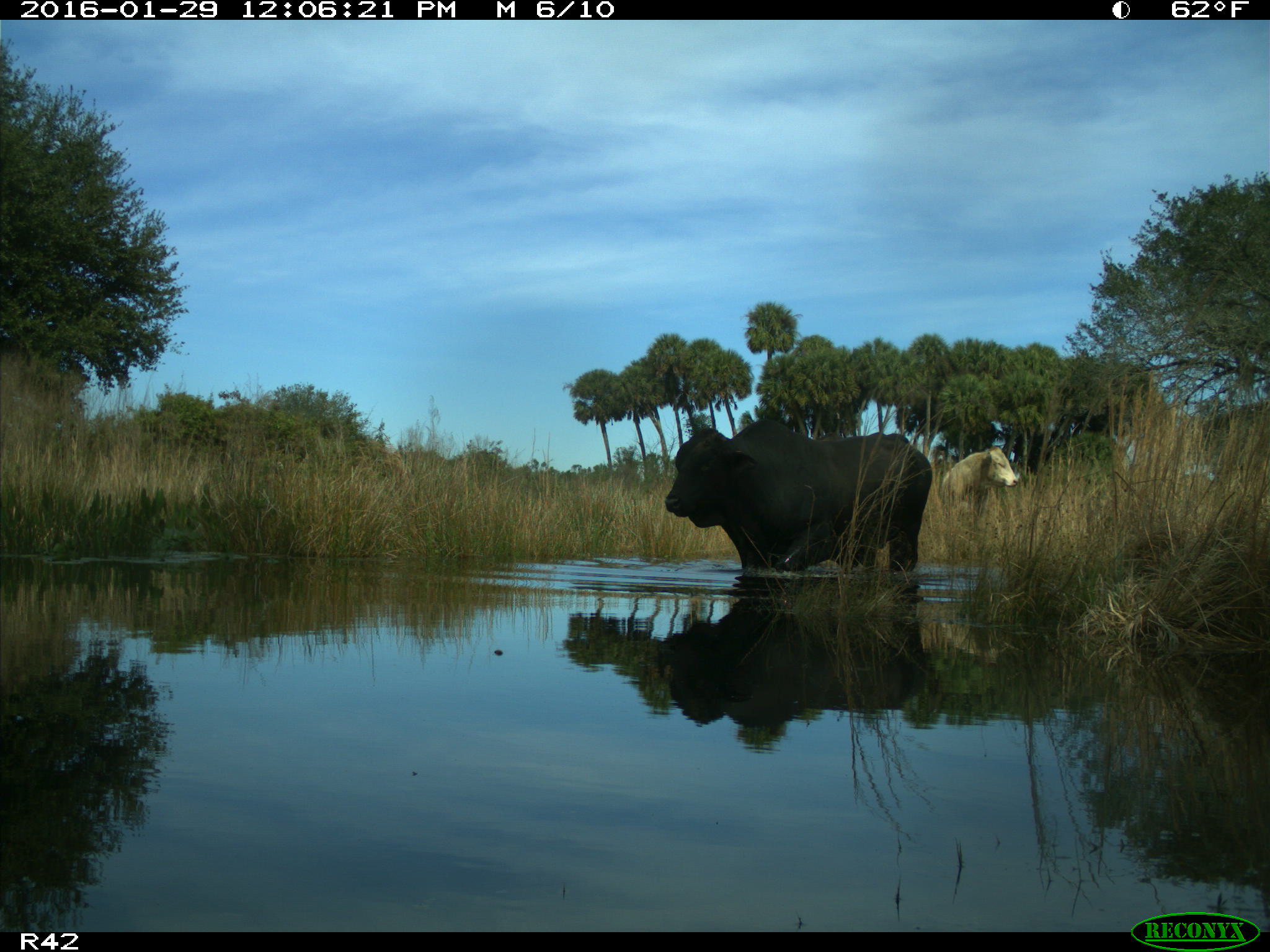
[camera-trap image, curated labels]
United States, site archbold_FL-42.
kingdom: Animalia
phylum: Chordata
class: Mammalia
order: Artiodactyla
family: Bovidae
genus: Bos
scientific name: Bos taurus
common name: domestic cow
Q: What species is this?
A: Bos taurus (domestic cow).